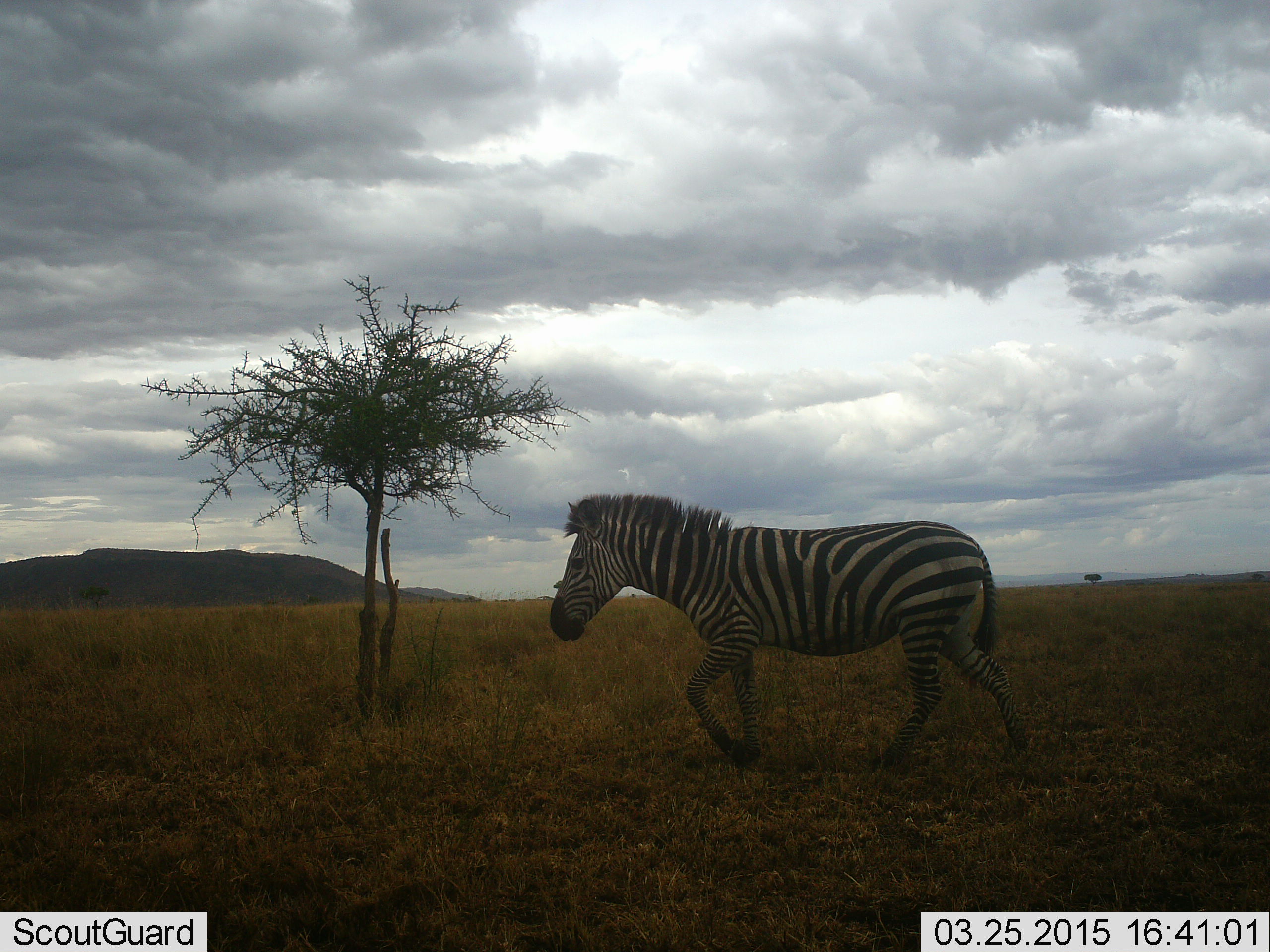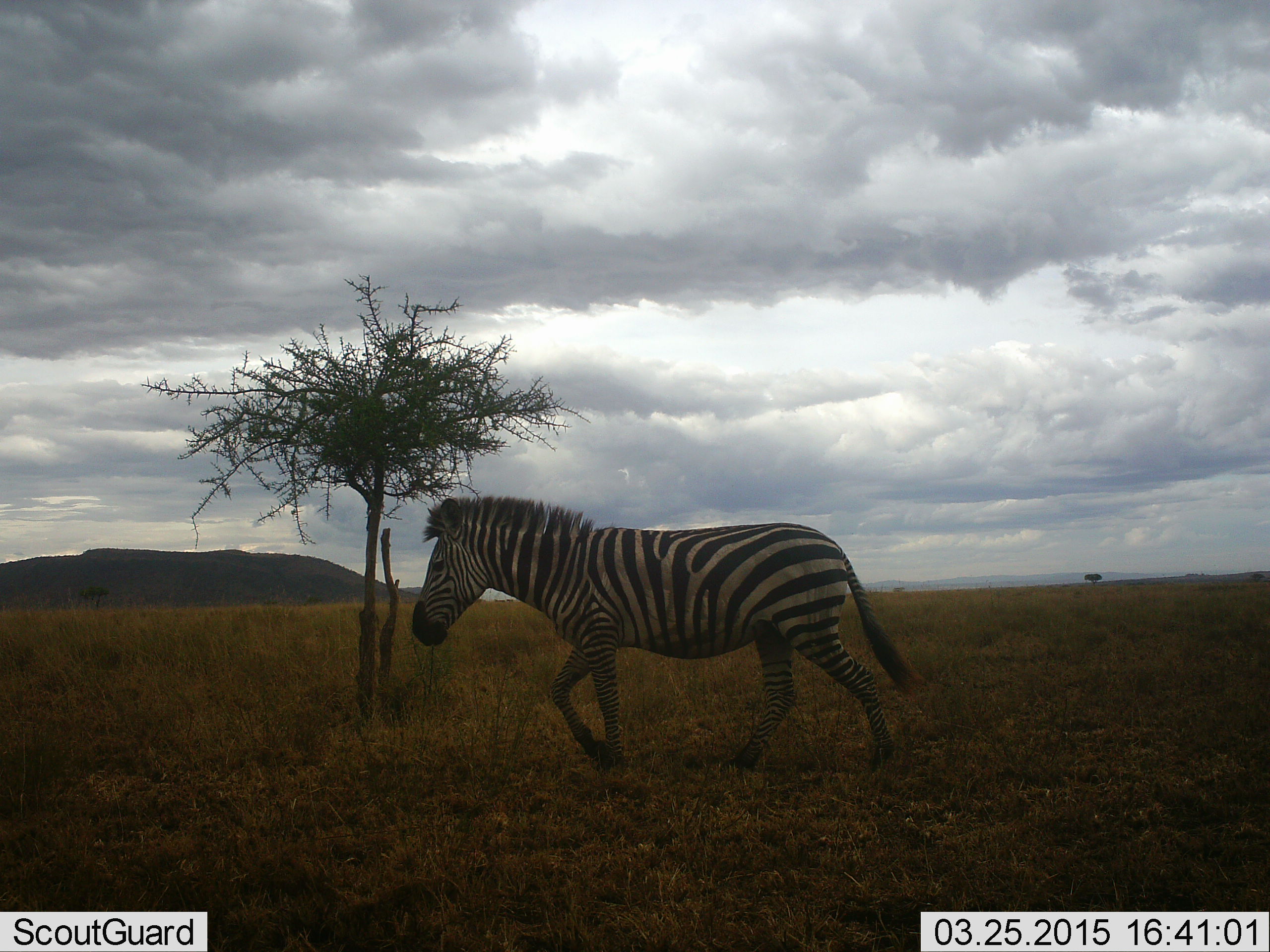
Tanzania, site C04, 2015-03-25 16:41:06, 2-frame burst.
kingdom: Animalia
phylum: Chordata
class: Mammalia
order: Perissodactyla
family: Equidae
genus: Equus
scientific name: Equus quagga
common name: plains zebra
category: zebra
Zebra (plains zebra) (Equus quagga), count 1. Behavior (volunteer vote fractions): standing 0%, resting 0%, moving 100%, interacting 0%. Young present (vote fraction): 0%. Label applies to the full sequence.